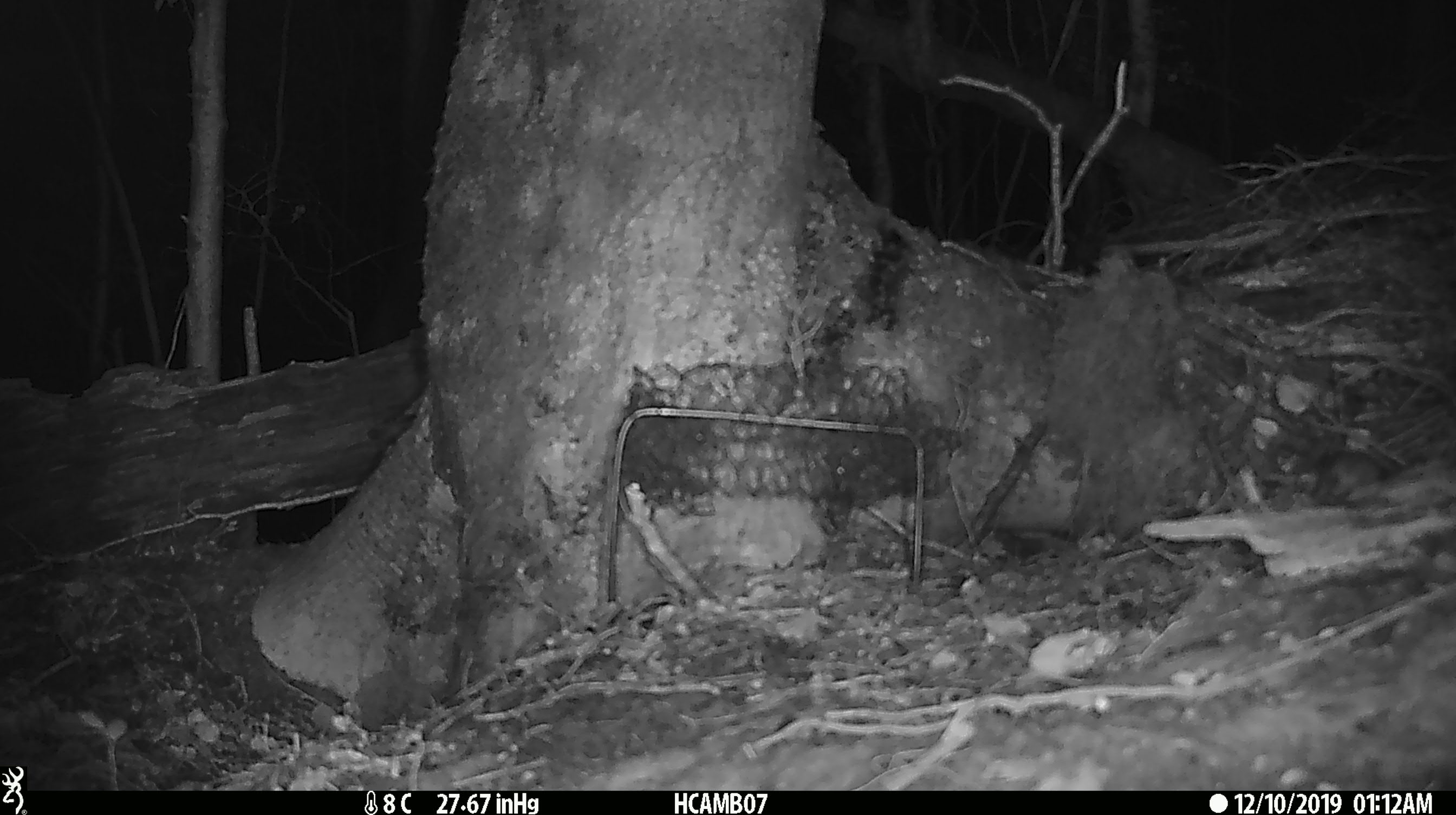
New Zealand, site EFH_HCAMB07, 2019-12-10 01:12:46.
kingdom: Animalia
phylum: Chordata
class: Mammalia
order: Rodentia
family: Muridae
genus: Mus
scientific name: Mus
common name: mouse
Mouse (Mus).